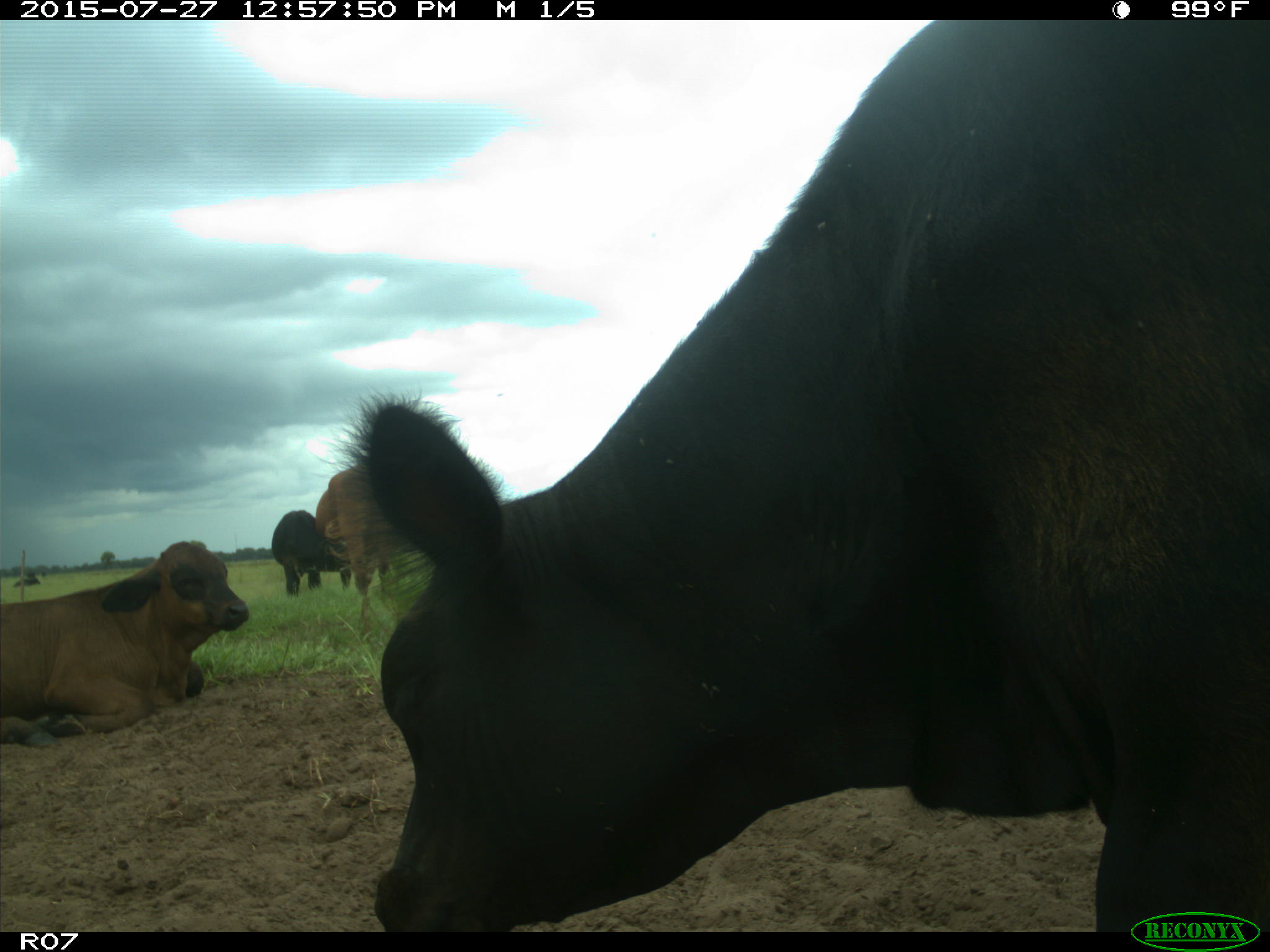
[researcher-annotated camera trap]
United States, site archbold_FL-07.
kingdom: Animalia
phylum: Chordata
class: Mammalia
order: Artiodactyla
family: Bovidae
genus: Bos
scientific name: Bos taurus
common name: domestic cow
Bos taurus (domestic cow).